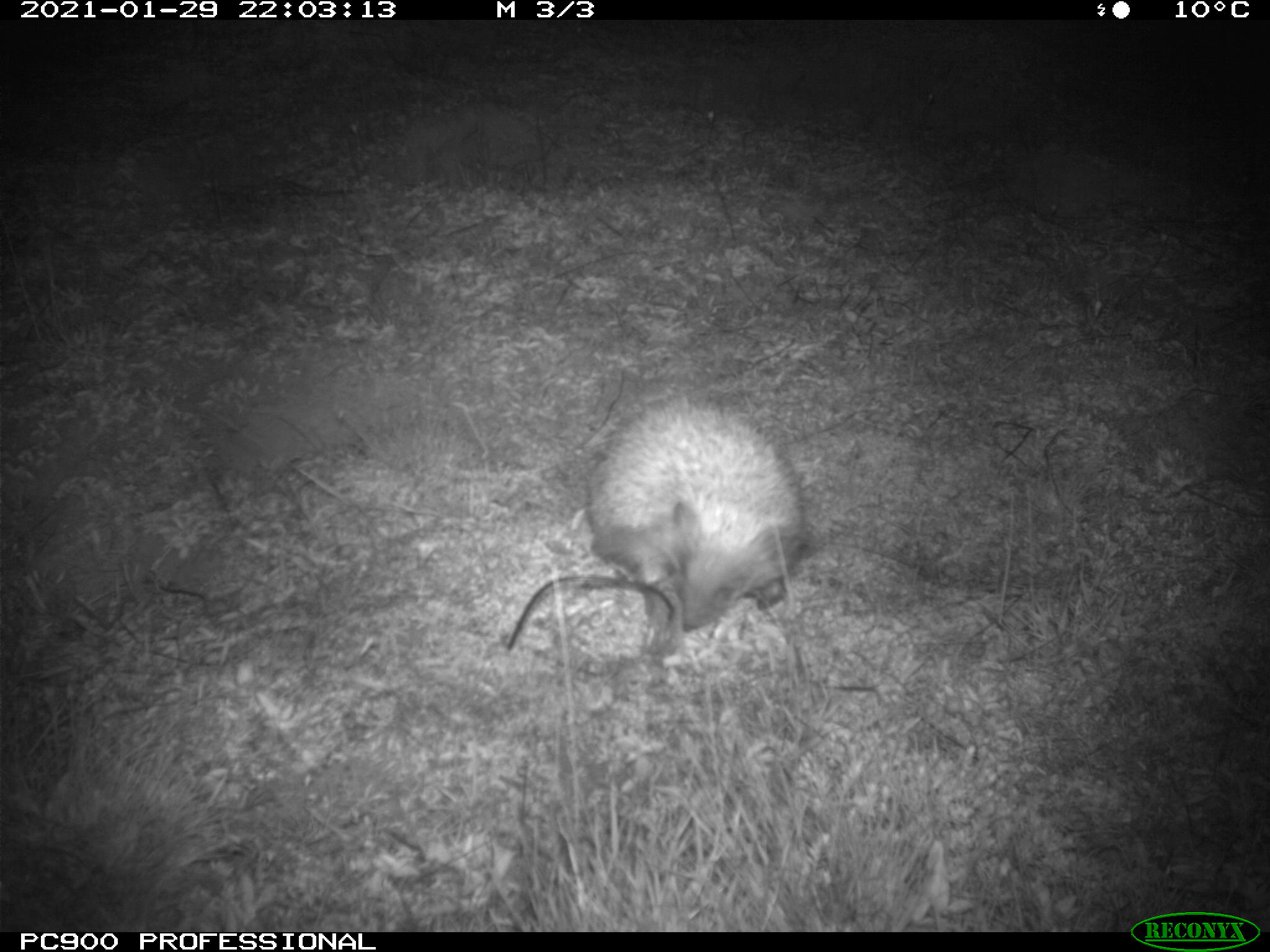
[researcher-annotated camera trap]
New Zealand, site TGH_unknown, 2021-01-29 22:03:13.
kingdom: Animalia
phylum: Chordata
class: Mammalia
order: Eulipotyphla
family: Erinaceidae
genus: Erinaceus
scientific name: Erinaceus europaeus europaeus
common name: european hedgehog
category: hedgehog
Hedgehog (european hedgehog) (Erinaceus europaeus europaeus).